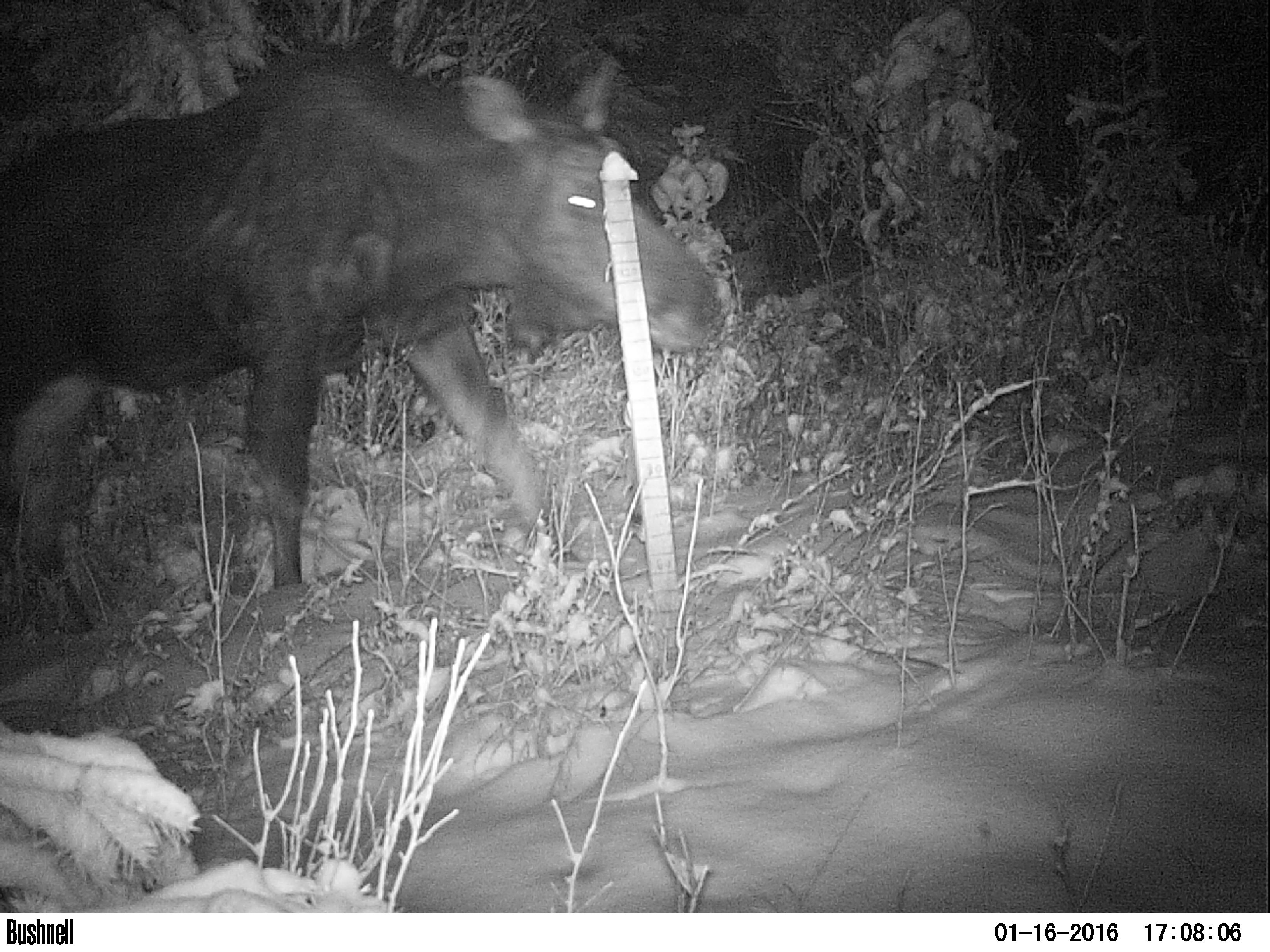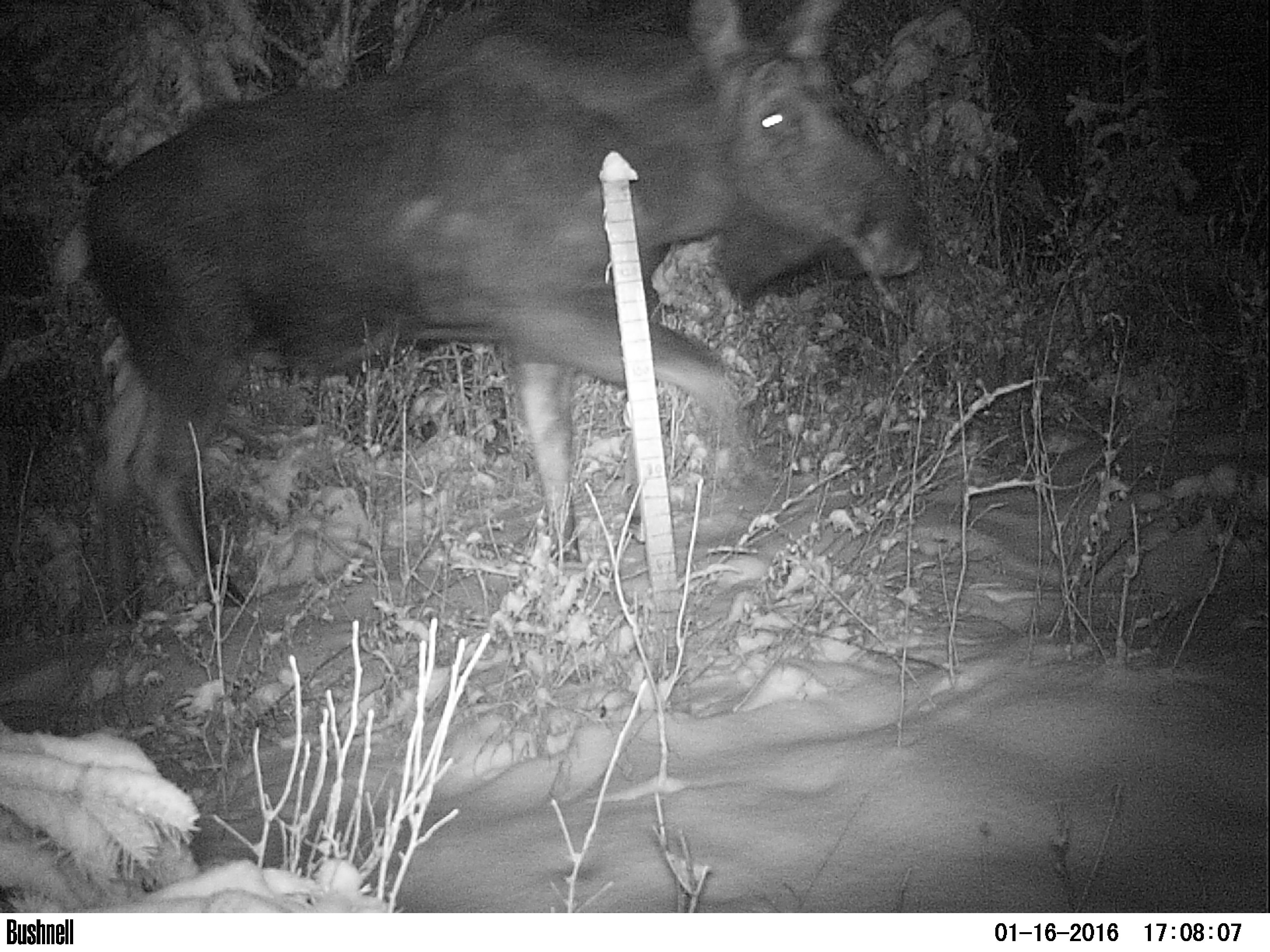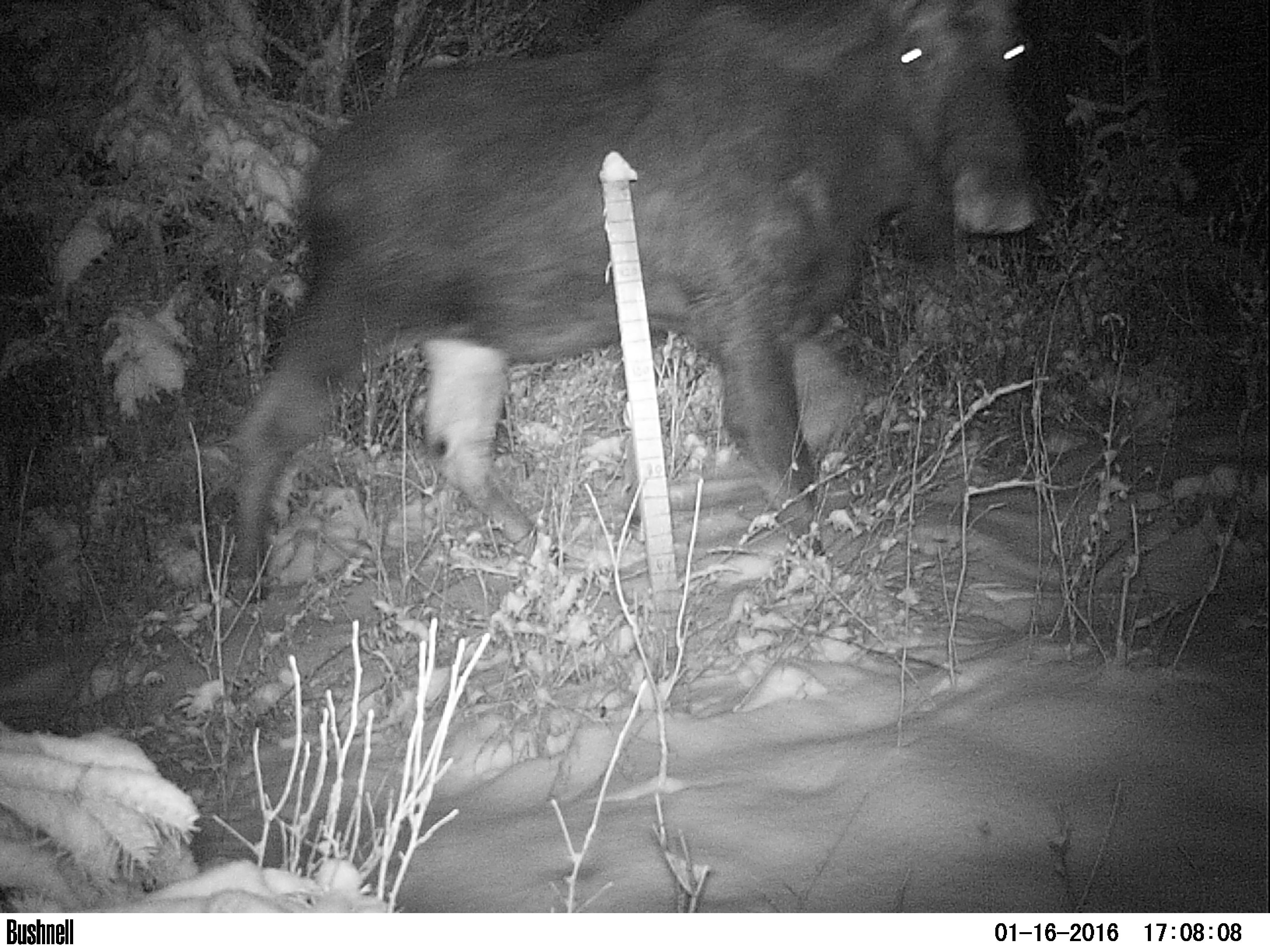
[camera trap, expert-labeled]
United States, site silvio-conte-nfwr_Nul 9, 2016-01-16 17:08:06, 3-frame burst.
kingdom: Animalia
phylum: Chordata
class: Mammalia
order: Artiodactyla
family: Cervidae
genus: Alces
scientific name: Alces alces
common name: moose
Moose (Alces alces).